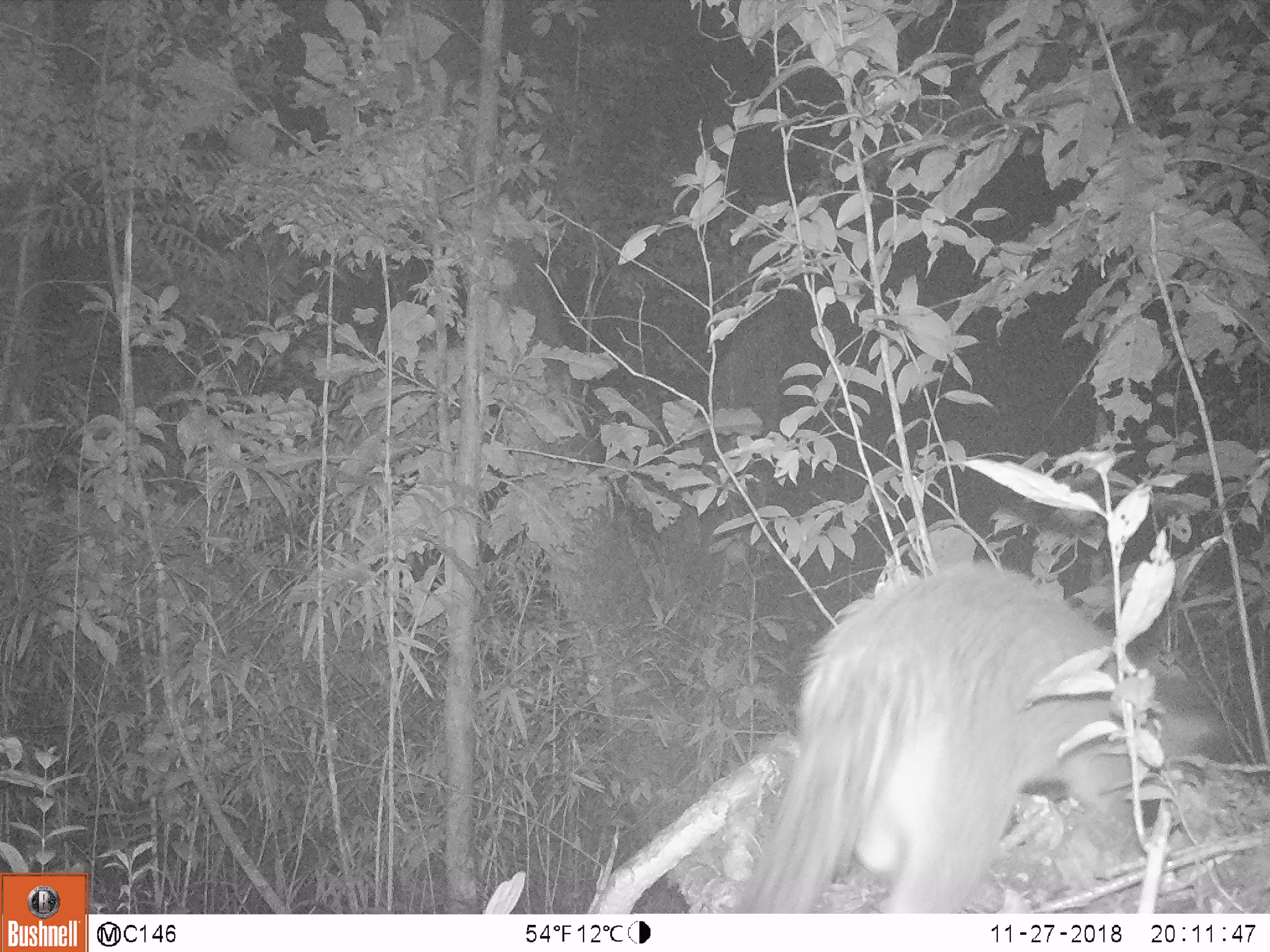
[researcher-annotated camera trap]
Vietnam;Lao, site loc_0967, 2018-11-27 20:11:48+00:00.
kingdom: Animalia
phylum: Chordata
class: Mammalia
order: Carnivora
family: Viverridae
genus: Paguma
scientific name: Paguma larvata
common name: masked palm civet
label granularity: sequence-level